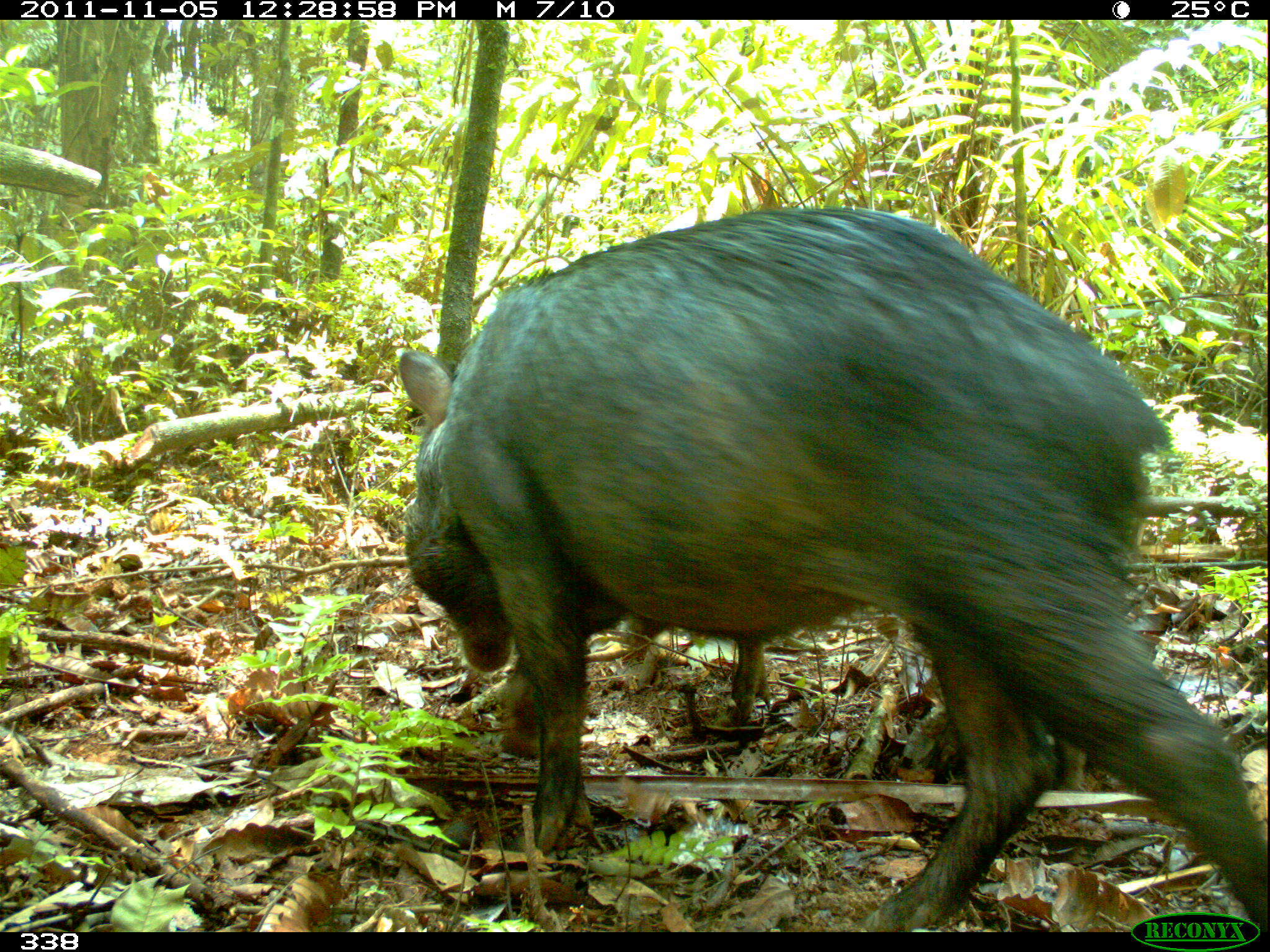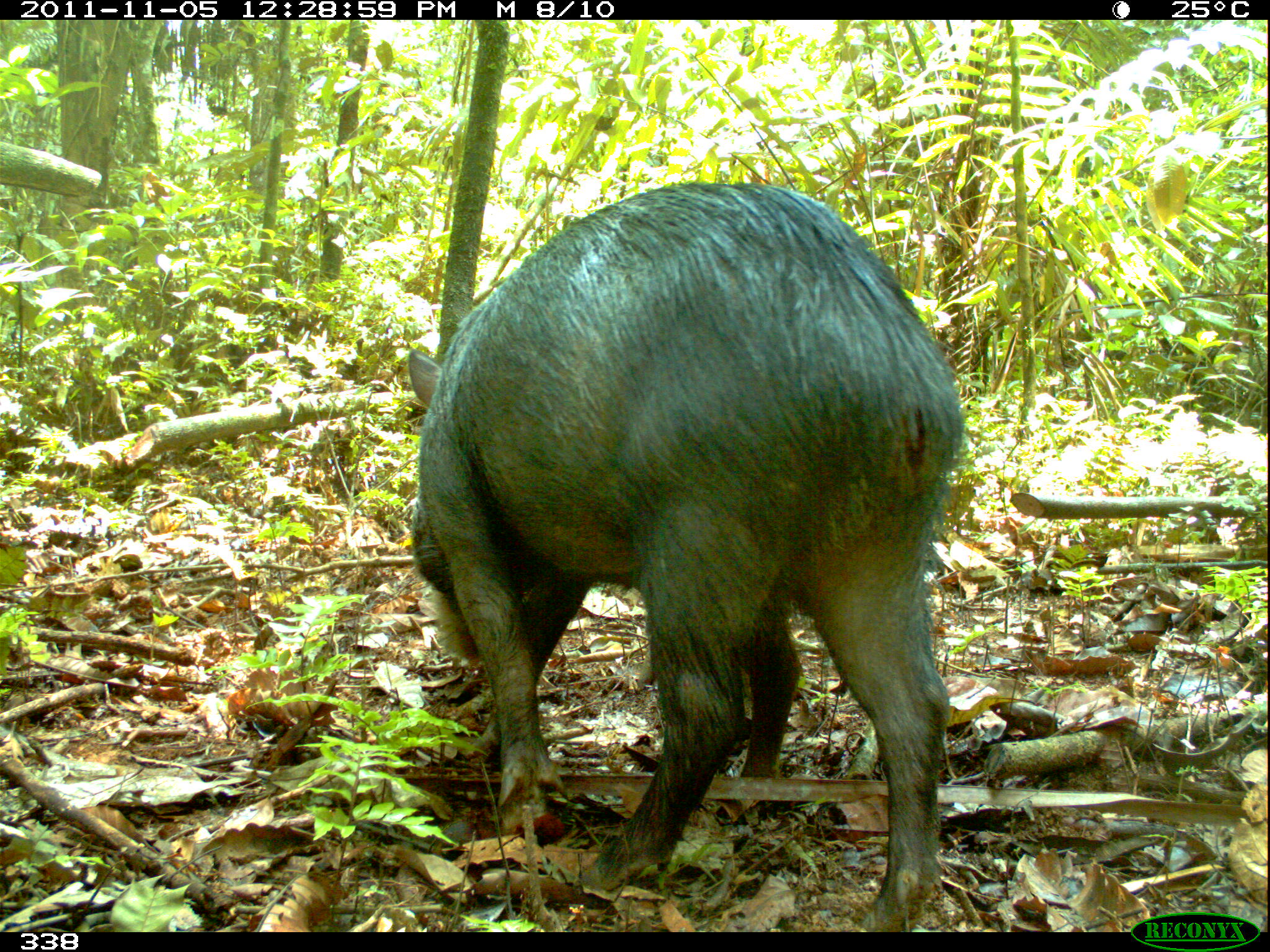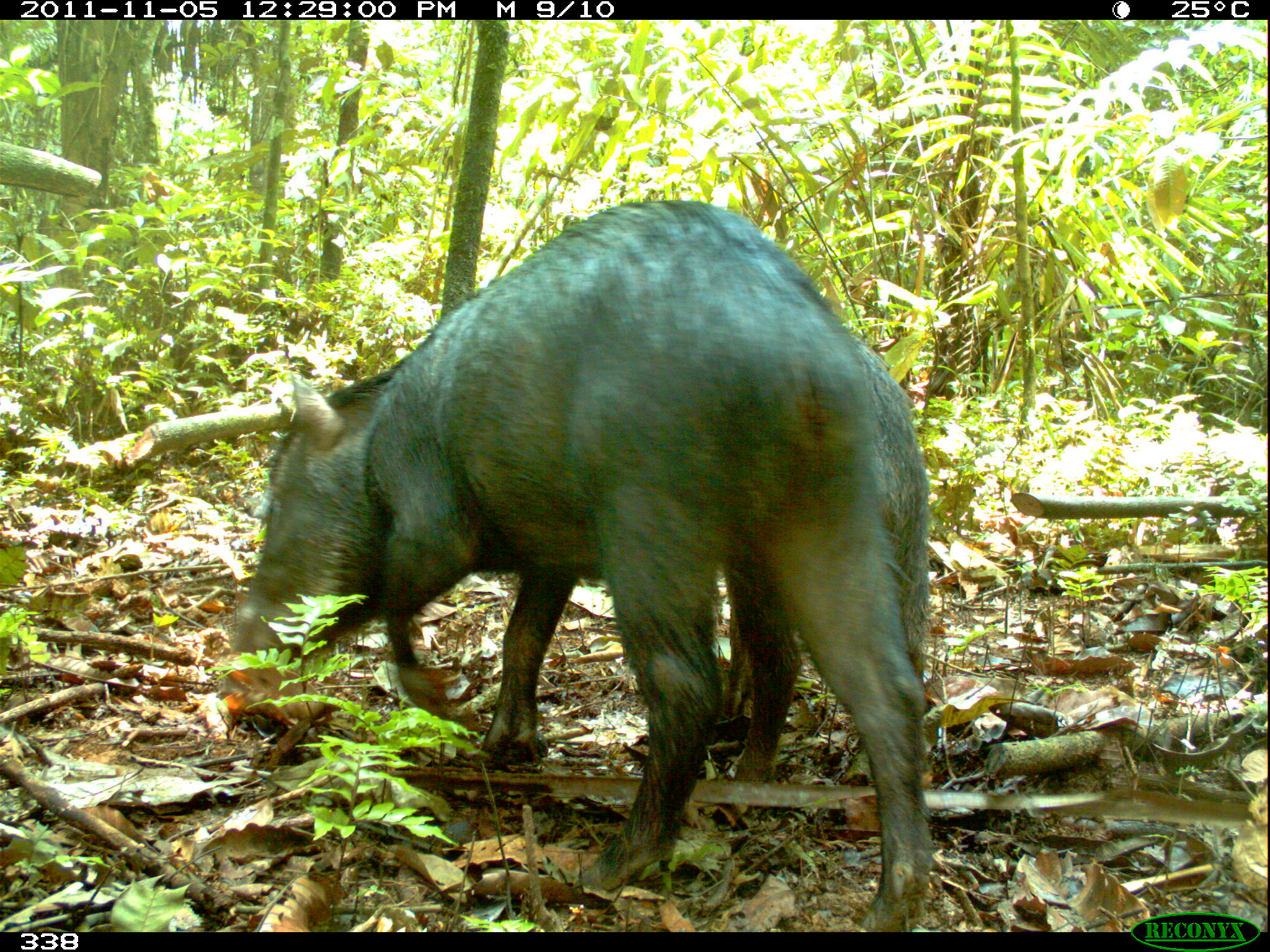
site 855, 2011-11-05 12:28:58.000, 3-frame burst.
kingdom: Animalia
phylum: Chordata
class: Mammalia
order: Artiodactyla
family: Tayassuidae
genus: Tayassu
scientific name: Tayassu pecari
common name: white-lipped peccary